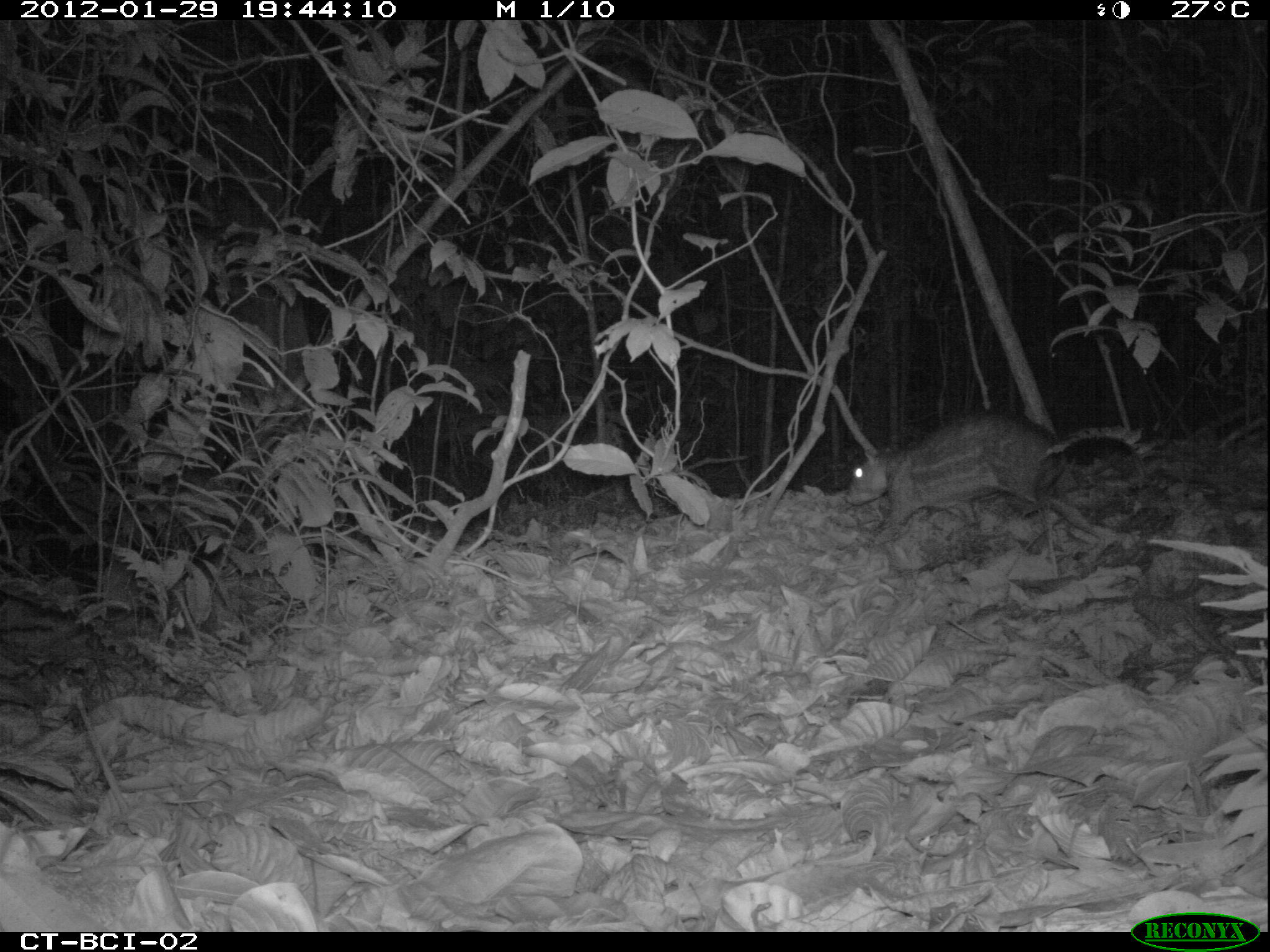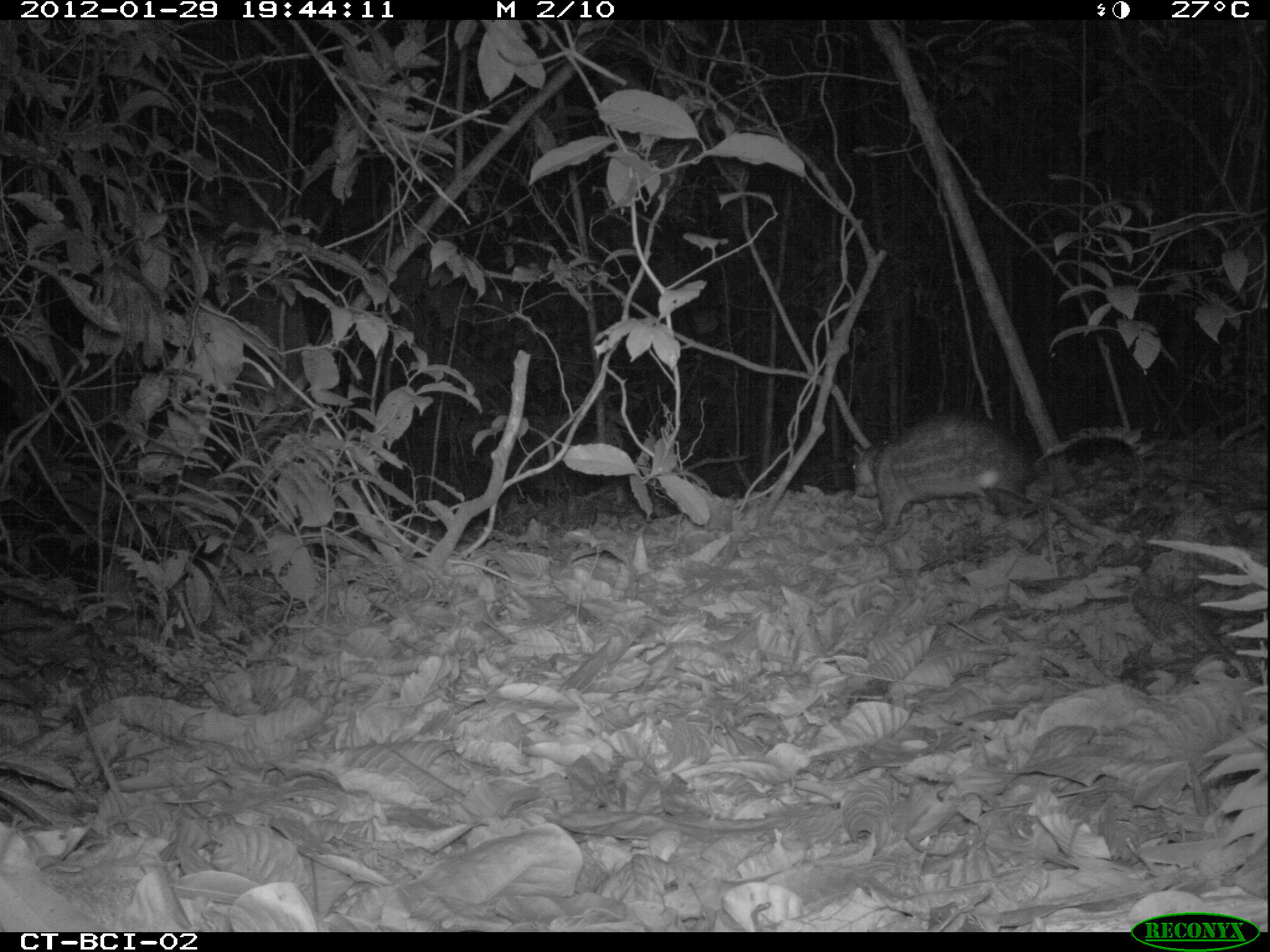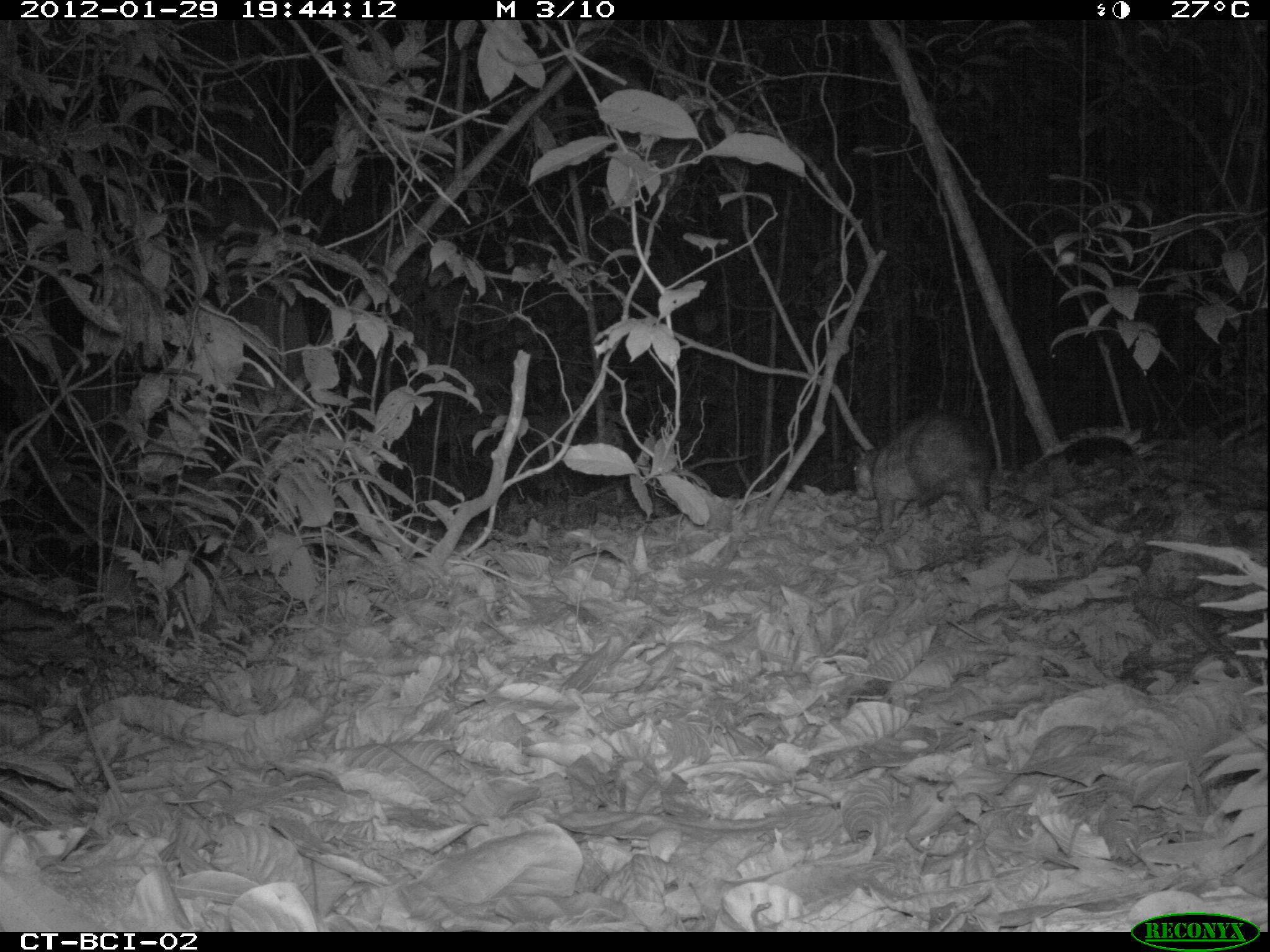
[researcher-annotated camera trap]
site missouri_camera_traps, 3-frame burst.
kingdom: Animalia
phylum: Chordata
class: Mammalia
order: Rodentia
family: Cuniculidae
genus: Cuniculus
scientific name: Cuniculus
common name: paca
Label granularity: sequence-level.